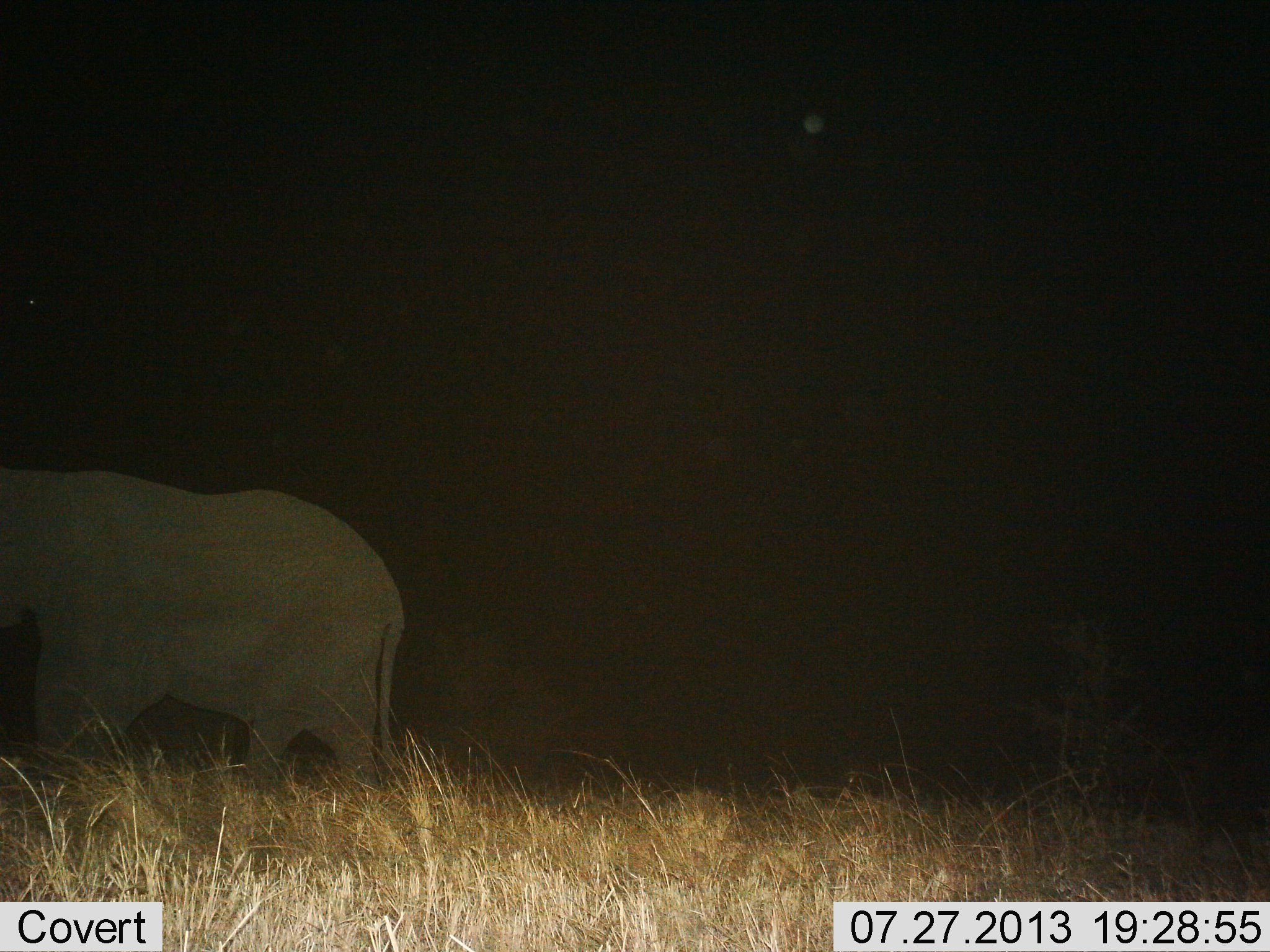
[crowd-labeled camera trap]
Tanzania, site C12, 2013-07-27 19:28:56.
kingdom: Animalia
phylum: Chordata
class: Mammalia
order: Proboscidea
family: Elephantidae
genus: Loxodonta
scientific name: Loxodonta africana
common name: african bush elephant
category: elephant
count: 1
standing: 30%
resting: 10%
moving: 60%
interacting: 0%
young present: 0%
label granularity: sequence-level